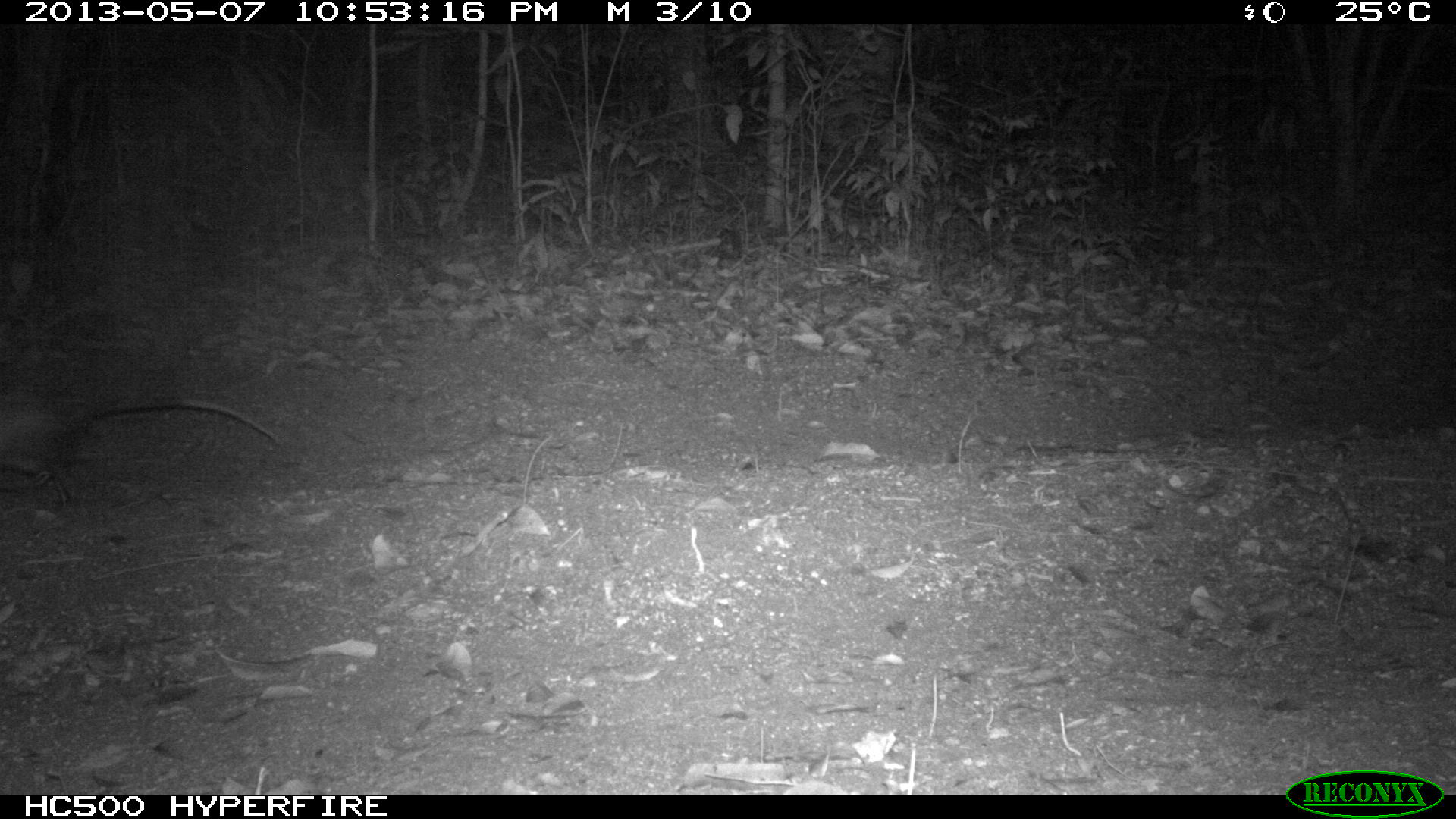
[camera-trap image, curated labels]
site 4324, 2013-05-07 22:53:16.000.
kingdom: Animalia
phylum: Chordata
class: Mammalia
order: Didelphimorphia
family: Didelphidae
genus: Didelphis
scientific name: Didelphis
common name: american opossums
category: didelphis sp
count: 1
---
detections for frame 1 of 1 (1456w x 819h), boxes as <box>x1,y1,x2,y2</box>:
didelphis sp: <box>0,384,276,497</box>